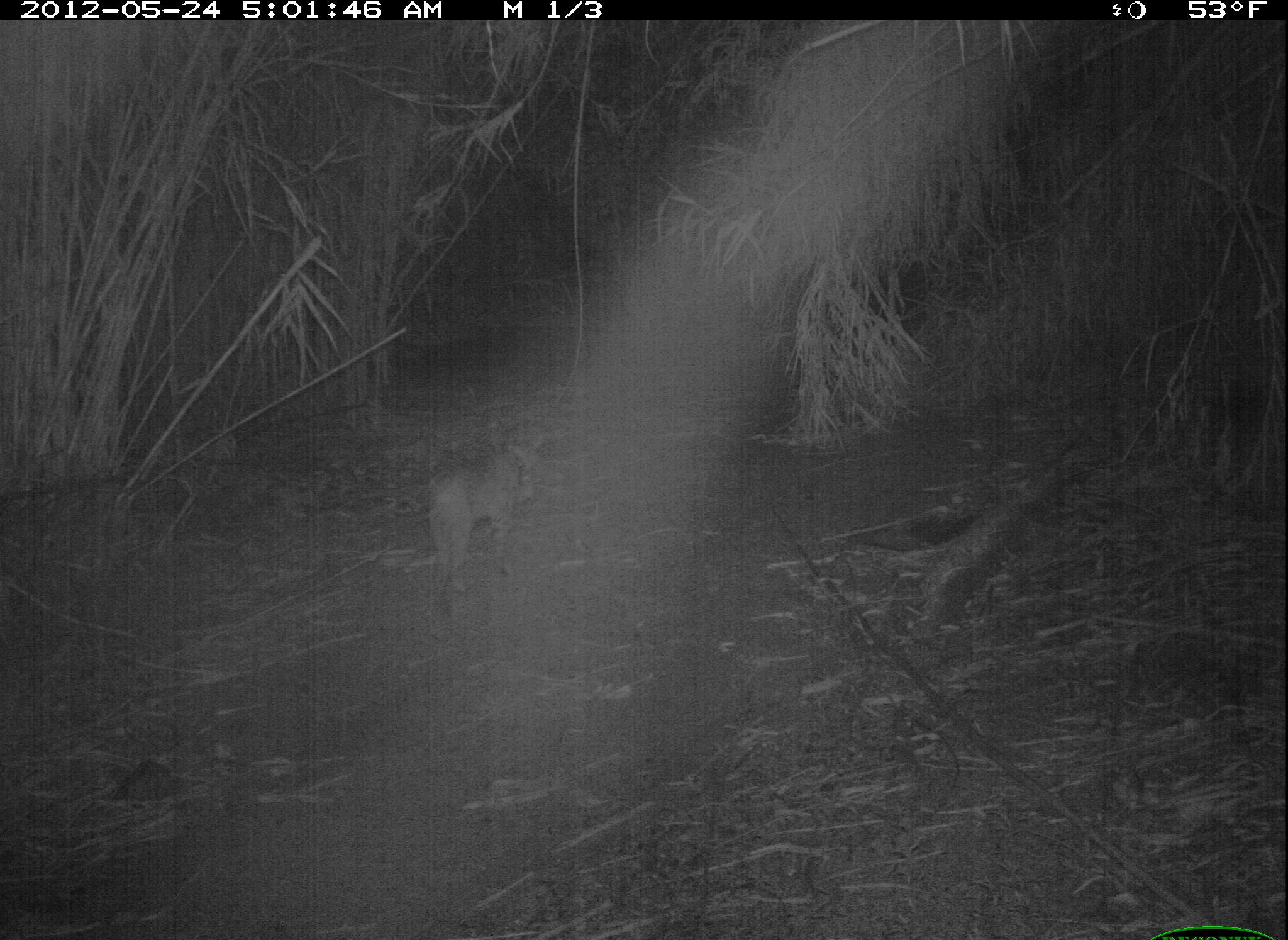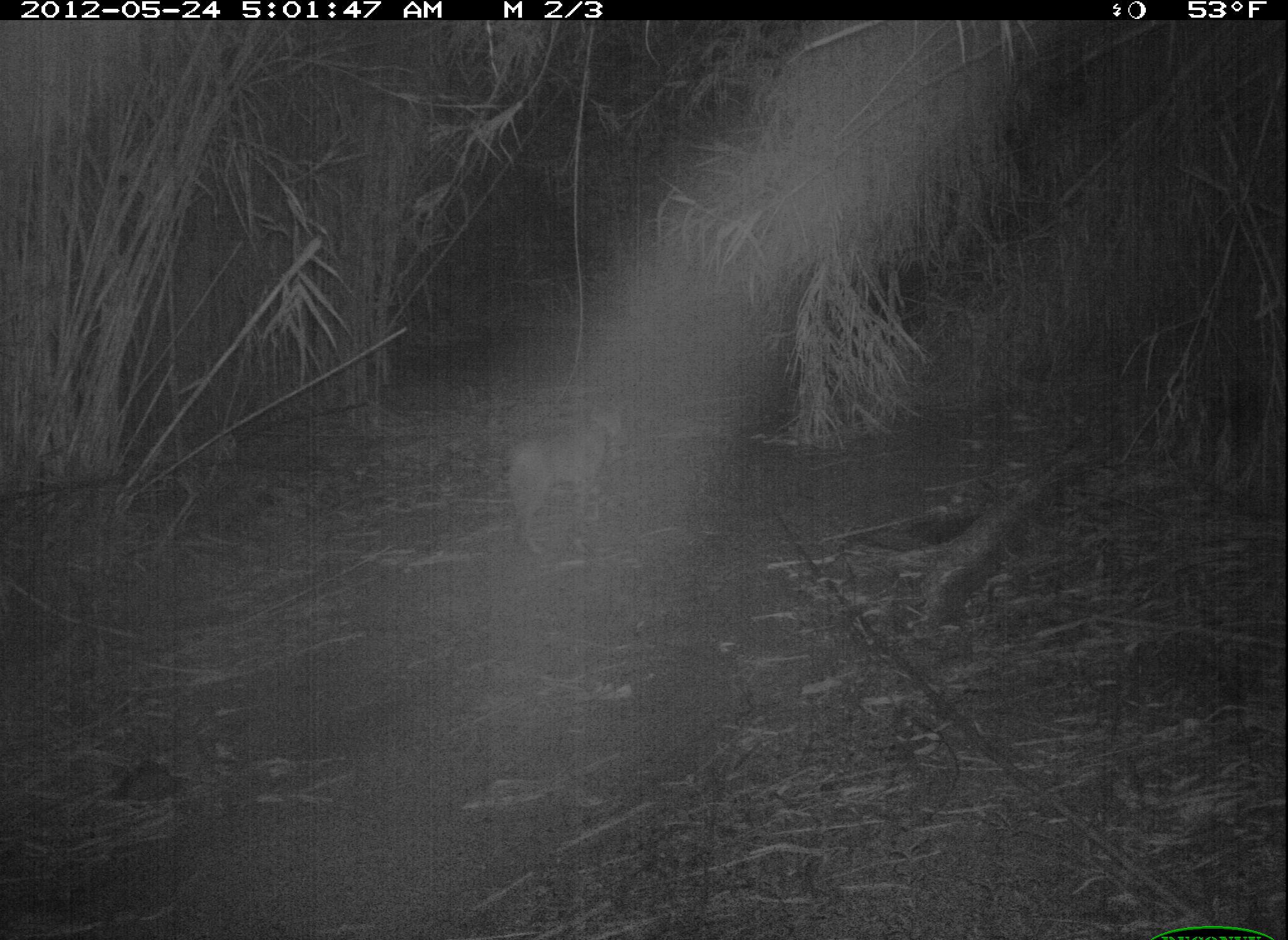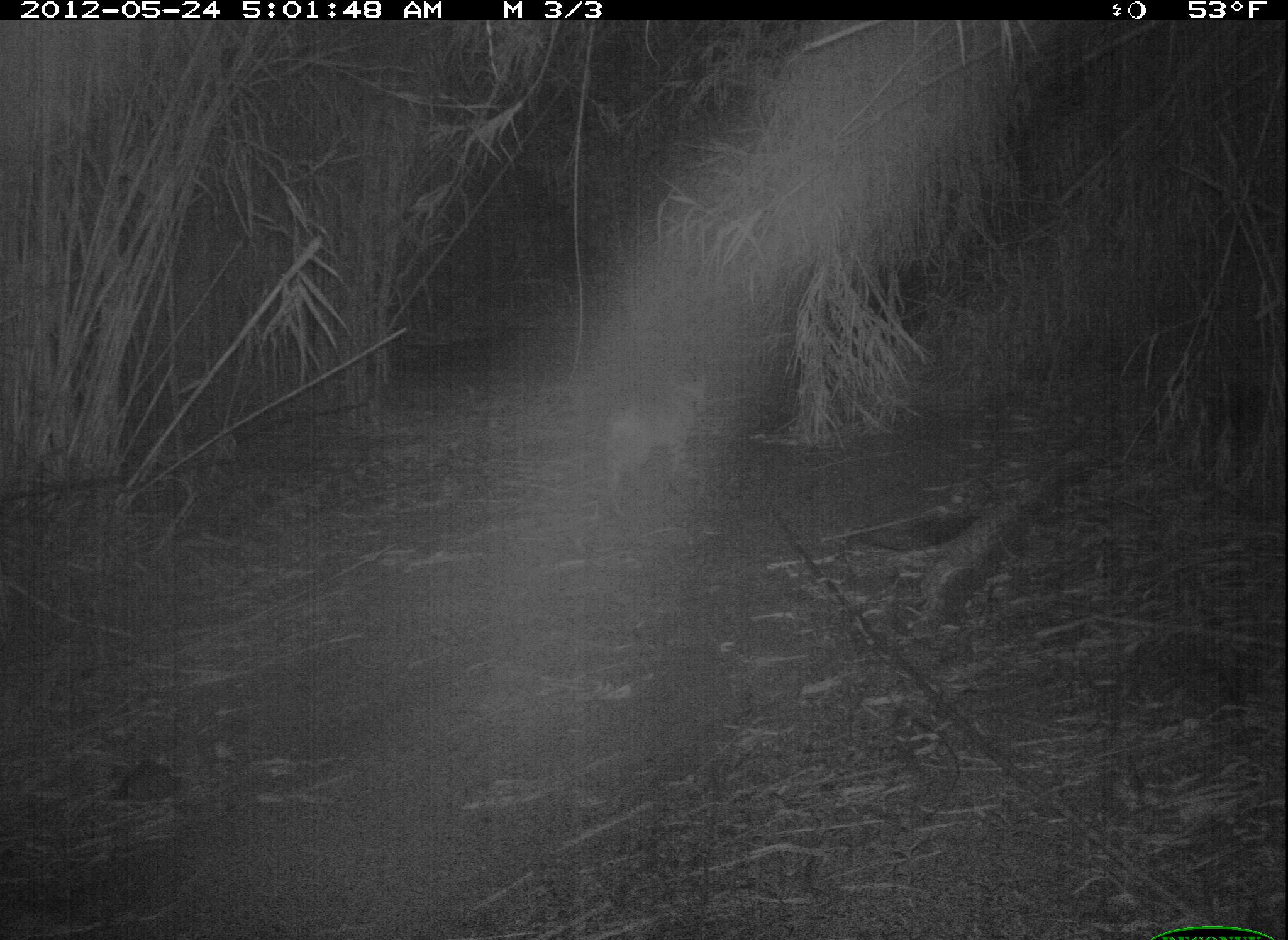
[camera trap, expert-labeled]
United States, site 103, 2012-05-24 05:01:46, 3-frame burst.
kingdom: Animalia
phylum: Chordata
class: Mammalia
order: Carnivora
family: Felidae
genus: Lynx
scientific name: Lynx rufus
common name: bobcat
Bobcat (Lynx rufus).